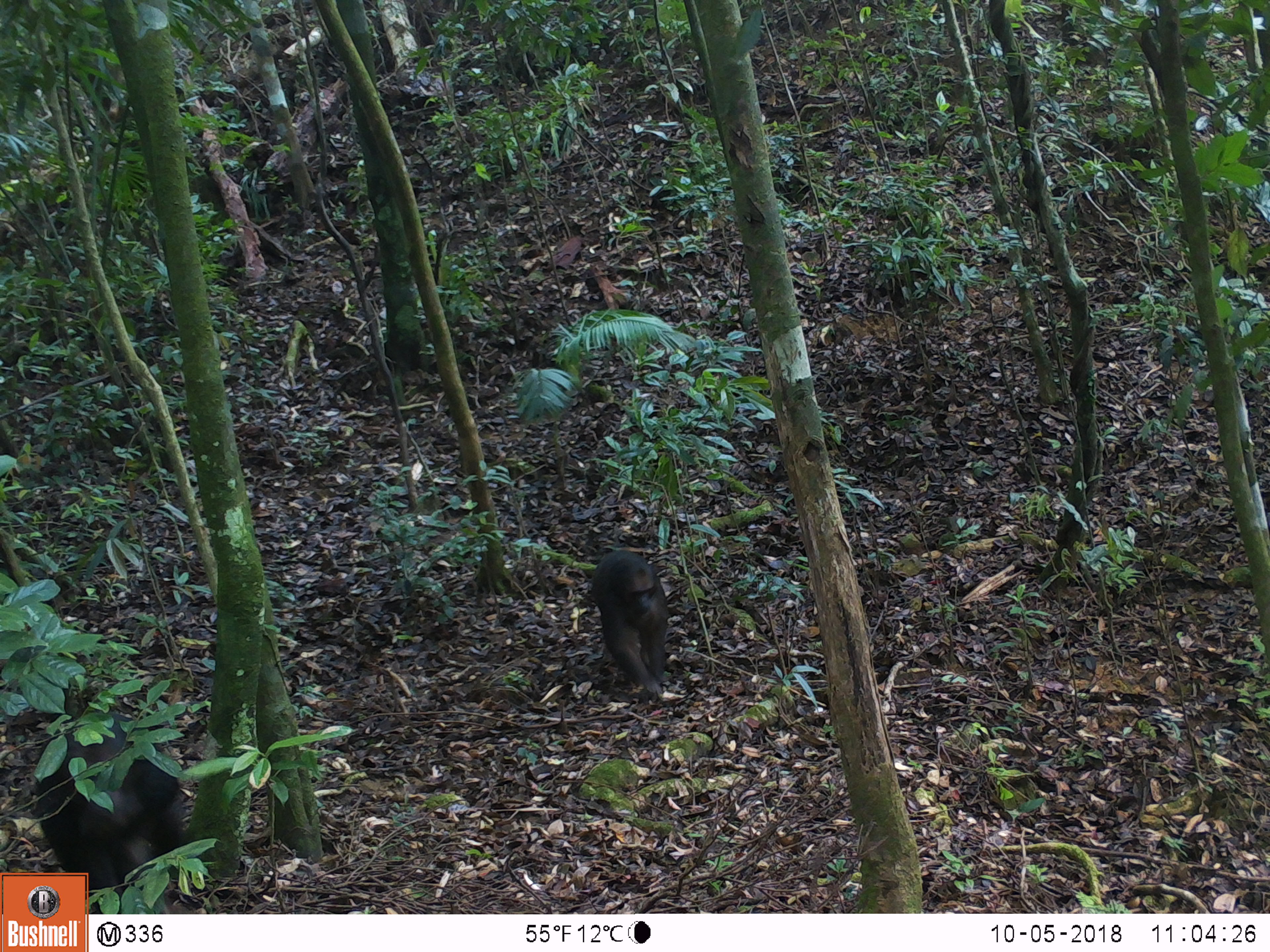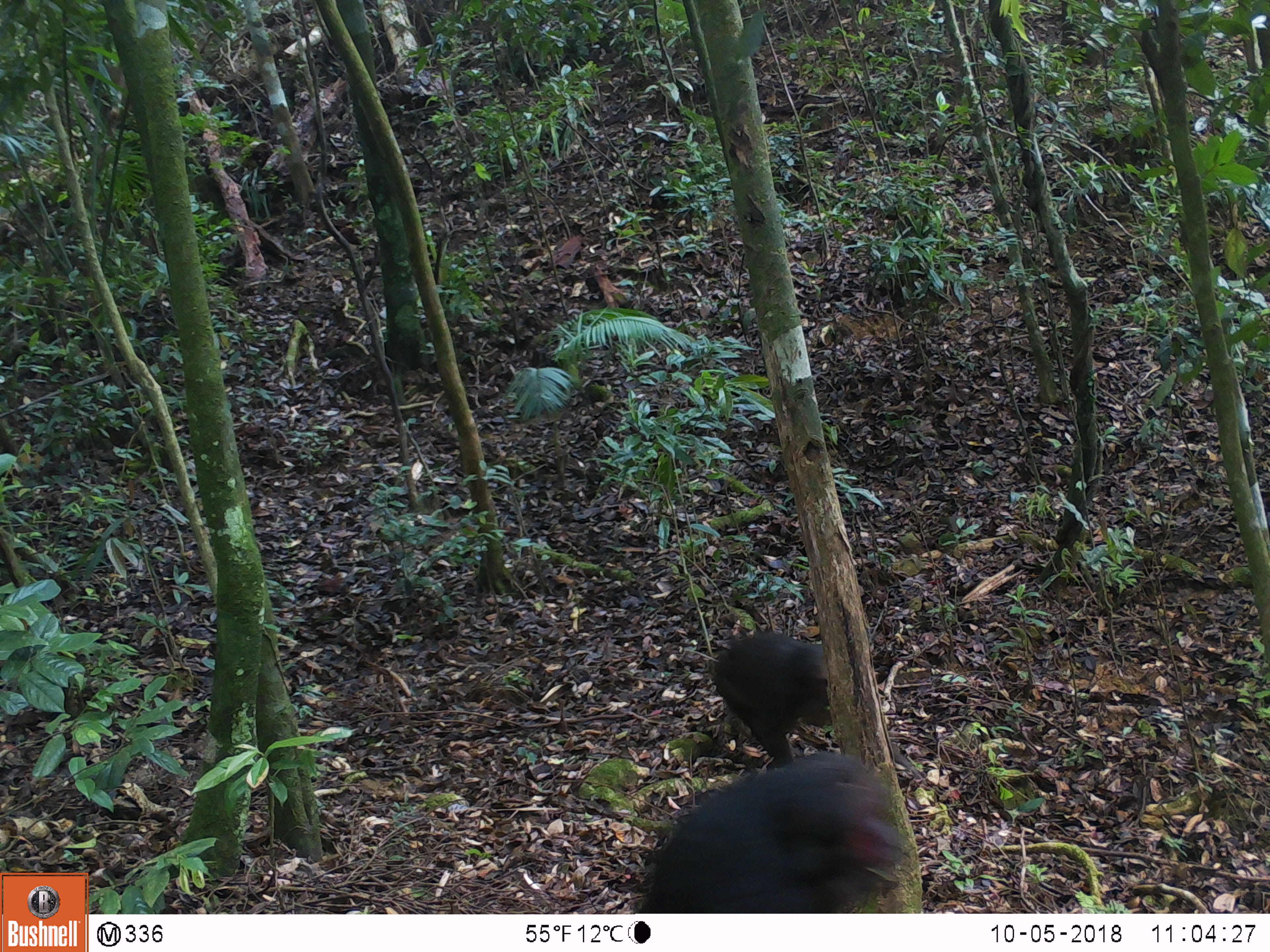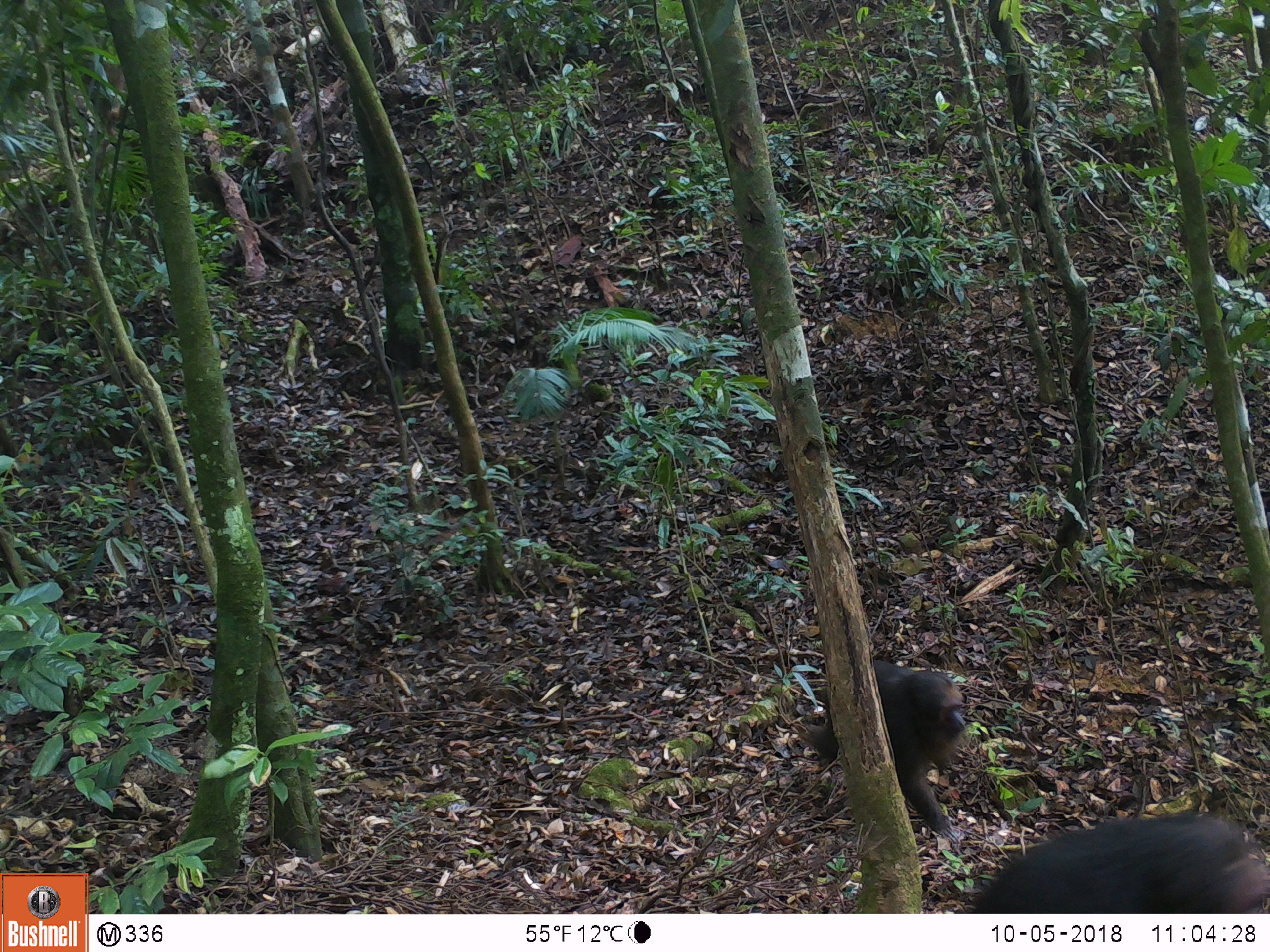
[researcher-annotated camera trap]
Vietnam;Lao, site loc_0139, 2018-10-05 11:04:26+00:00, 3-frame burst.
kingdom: Animalia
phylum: Chordata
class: Mammalia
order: Primates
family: Cercopithecidae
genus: Macaca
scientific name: Macaca arctoides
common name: stump-tailed macaque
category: stump tailed macaque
Stump tailed macaque (stump-tailed macaque) (Macaca arctoides). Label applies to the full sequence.